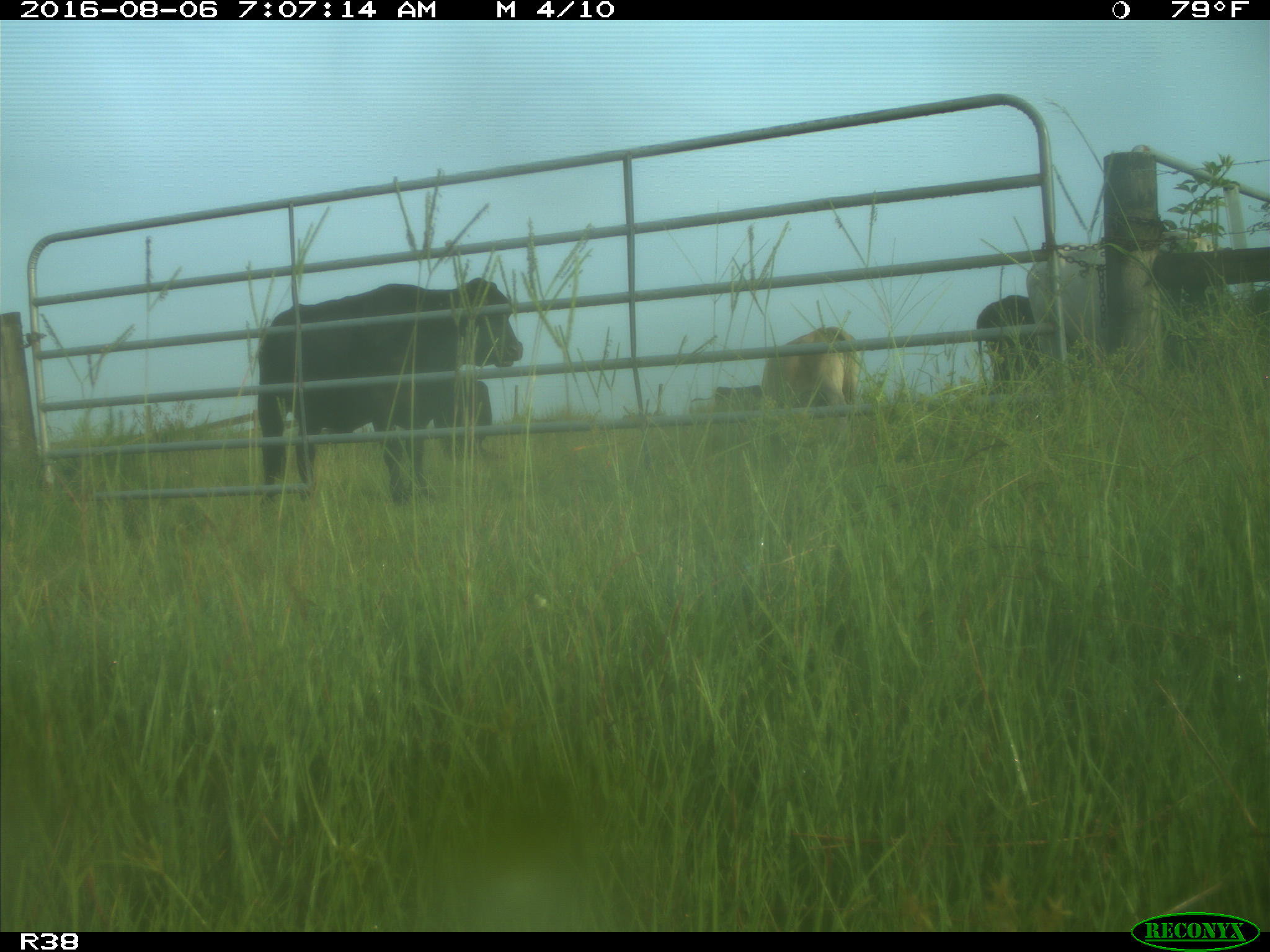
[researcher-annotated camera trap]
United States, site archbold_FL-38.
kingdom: Animalia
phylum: Chordata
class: Mammalia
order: Artiodactyla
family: Bovidae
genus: Bos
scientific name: Bos taurus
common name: domestic cow